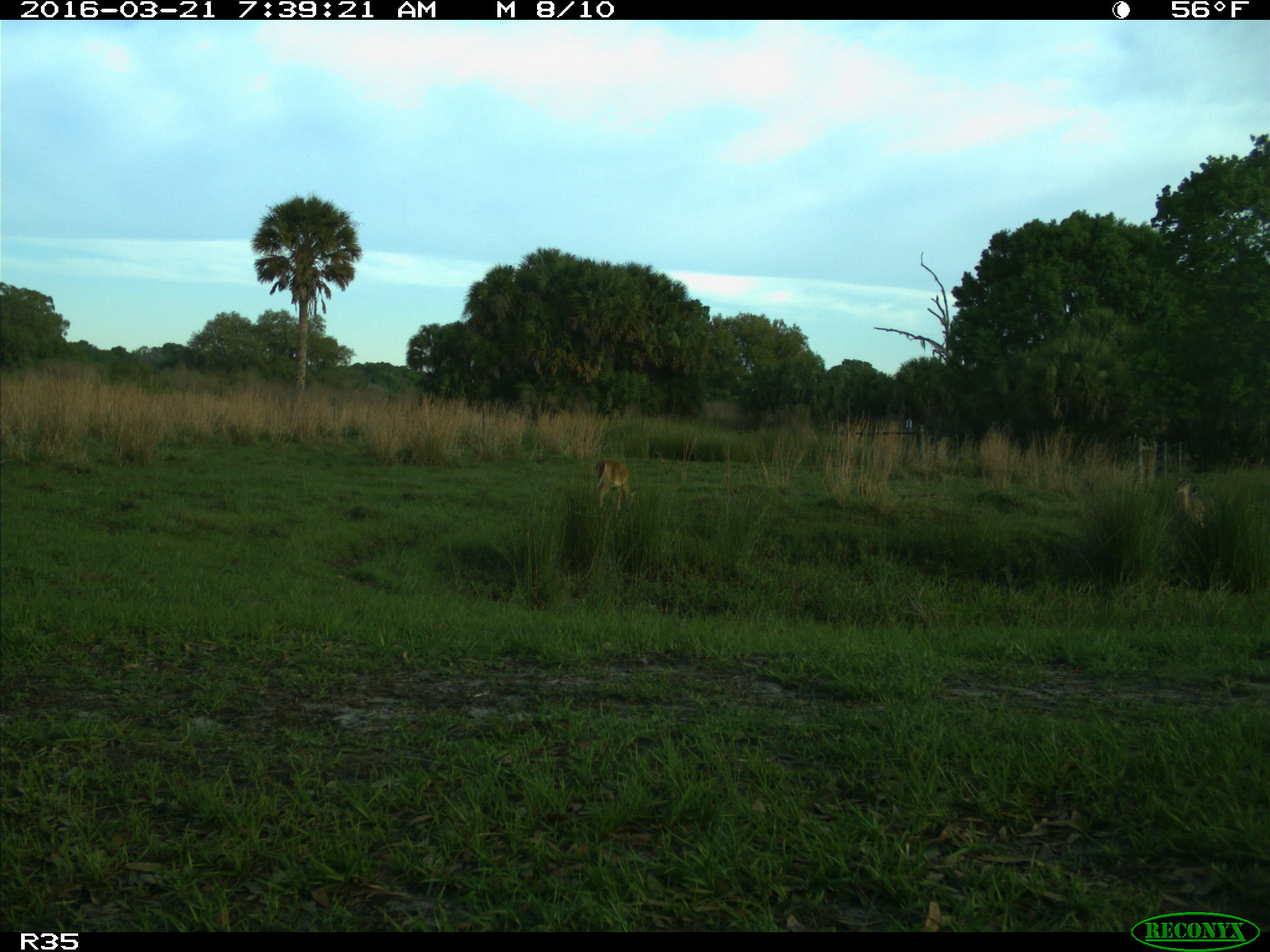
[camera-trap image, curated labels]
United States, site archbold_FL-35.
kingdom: Animalia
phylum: Chordata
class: Mammalia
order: Artiodactyla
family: Cervidae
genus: Odocoileus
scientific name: Odocoileus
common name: deer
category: unidentified deer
Unidentified deer (deer) (Odocoileus).